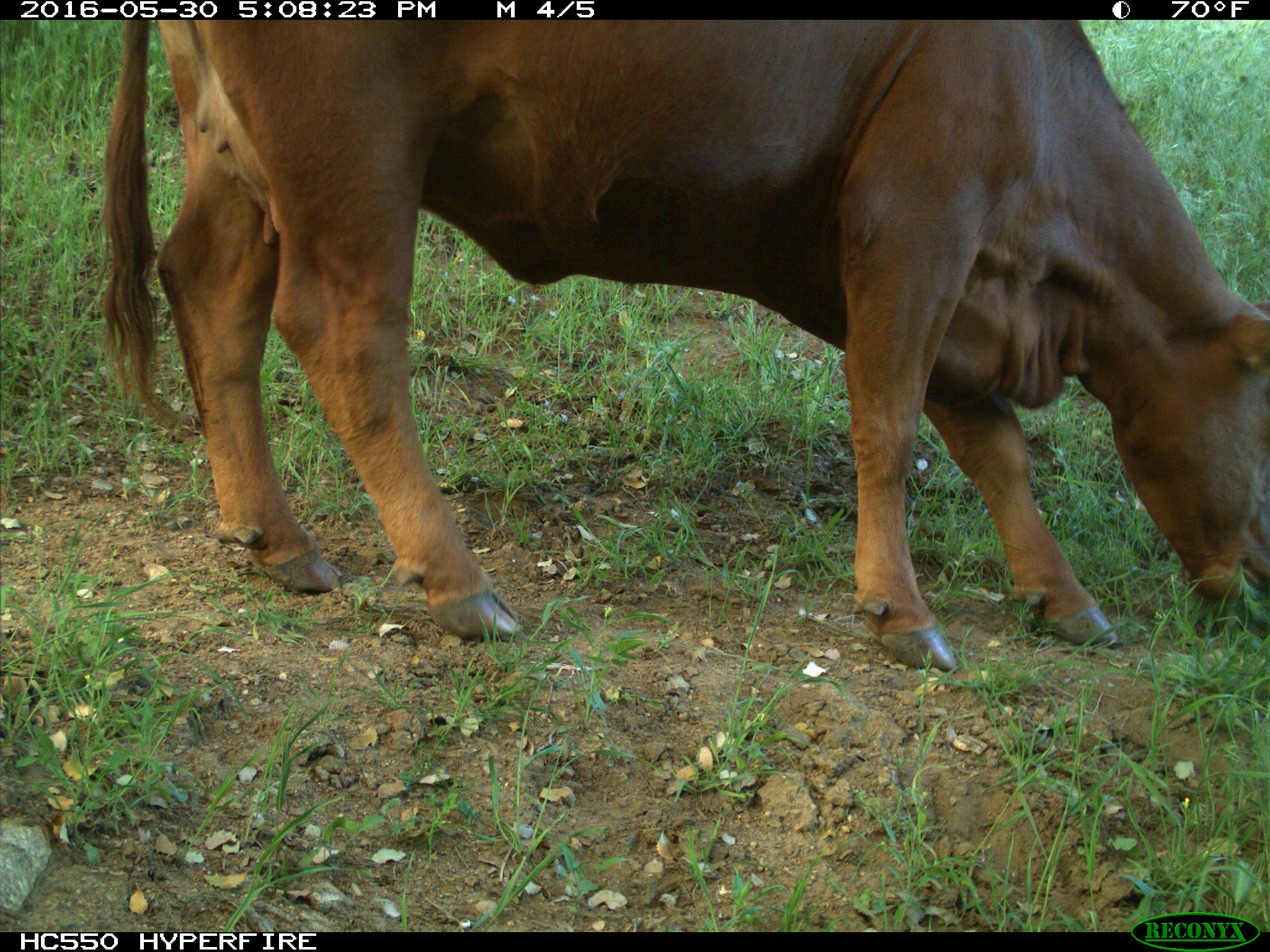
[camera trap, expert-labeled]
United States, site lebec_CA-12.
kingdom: Animalia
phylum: Chordata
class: Mammalia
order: Artiodactyla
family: Bovidae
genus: Bos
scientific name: Bos taurus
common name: domestic cow